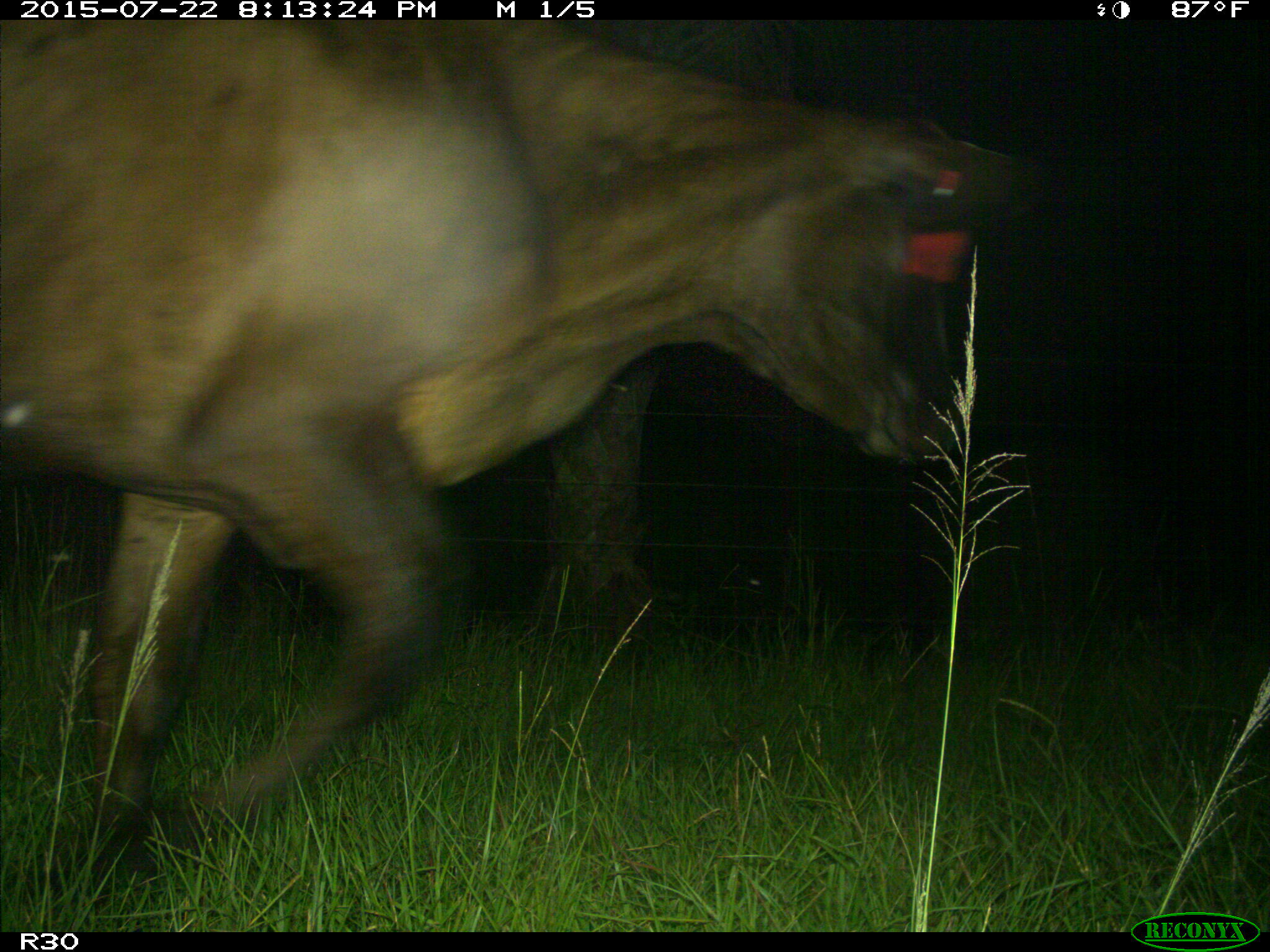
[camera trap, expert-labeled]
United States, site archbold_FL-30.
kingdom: Animalia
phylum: Chordata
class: Mammalia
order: Artiodactyla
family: Bovidae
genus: Bos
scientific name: Bos taurus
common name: domestic cow